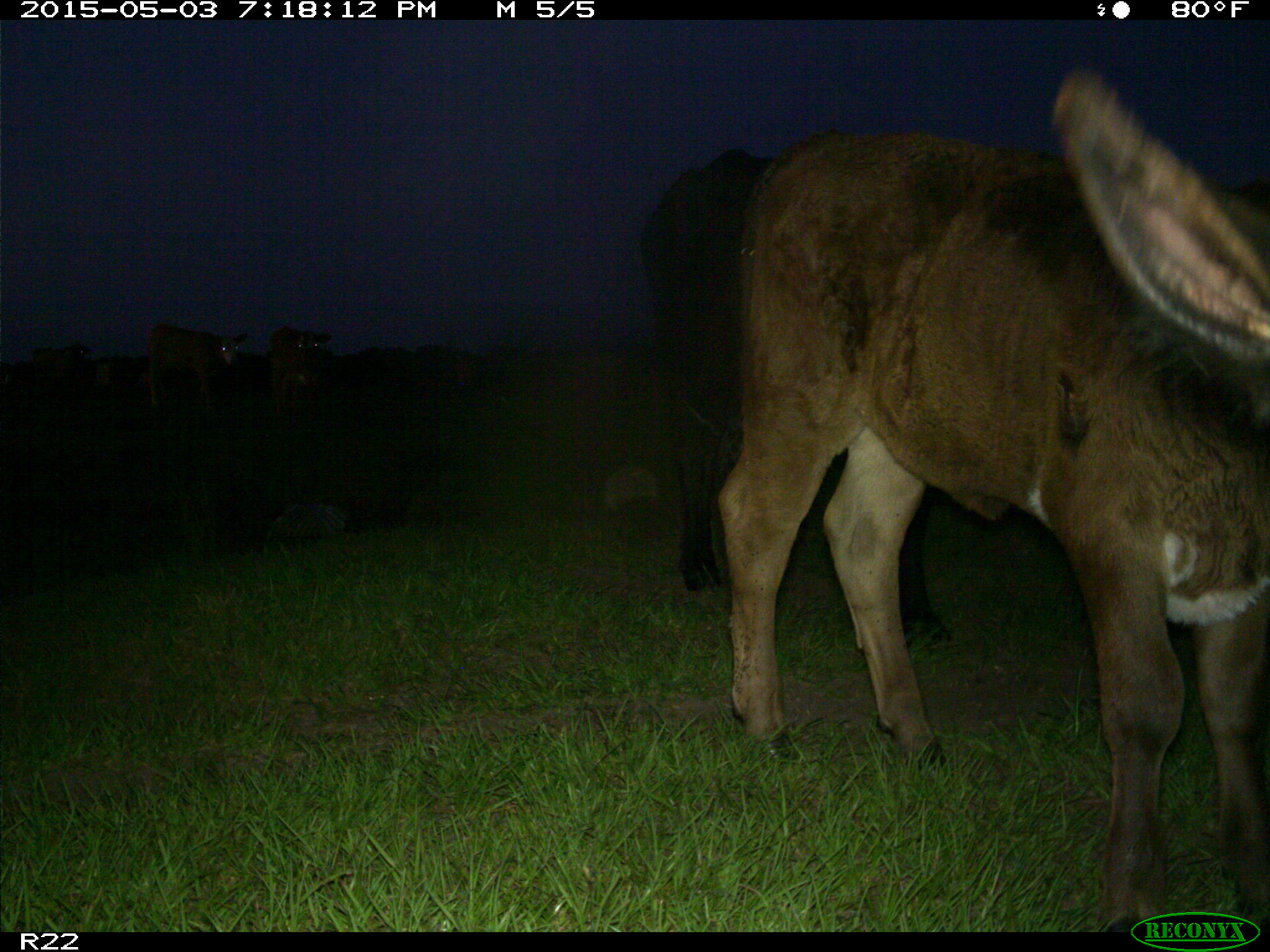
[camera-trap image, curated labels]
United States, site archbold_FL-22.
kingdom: Animalia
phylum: Chordata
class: Mammalia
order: Artiodactyla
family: Bovidae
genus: Bos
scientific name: Bos taurus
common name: domestic cow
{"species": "Bos taurus (domestic cow)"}